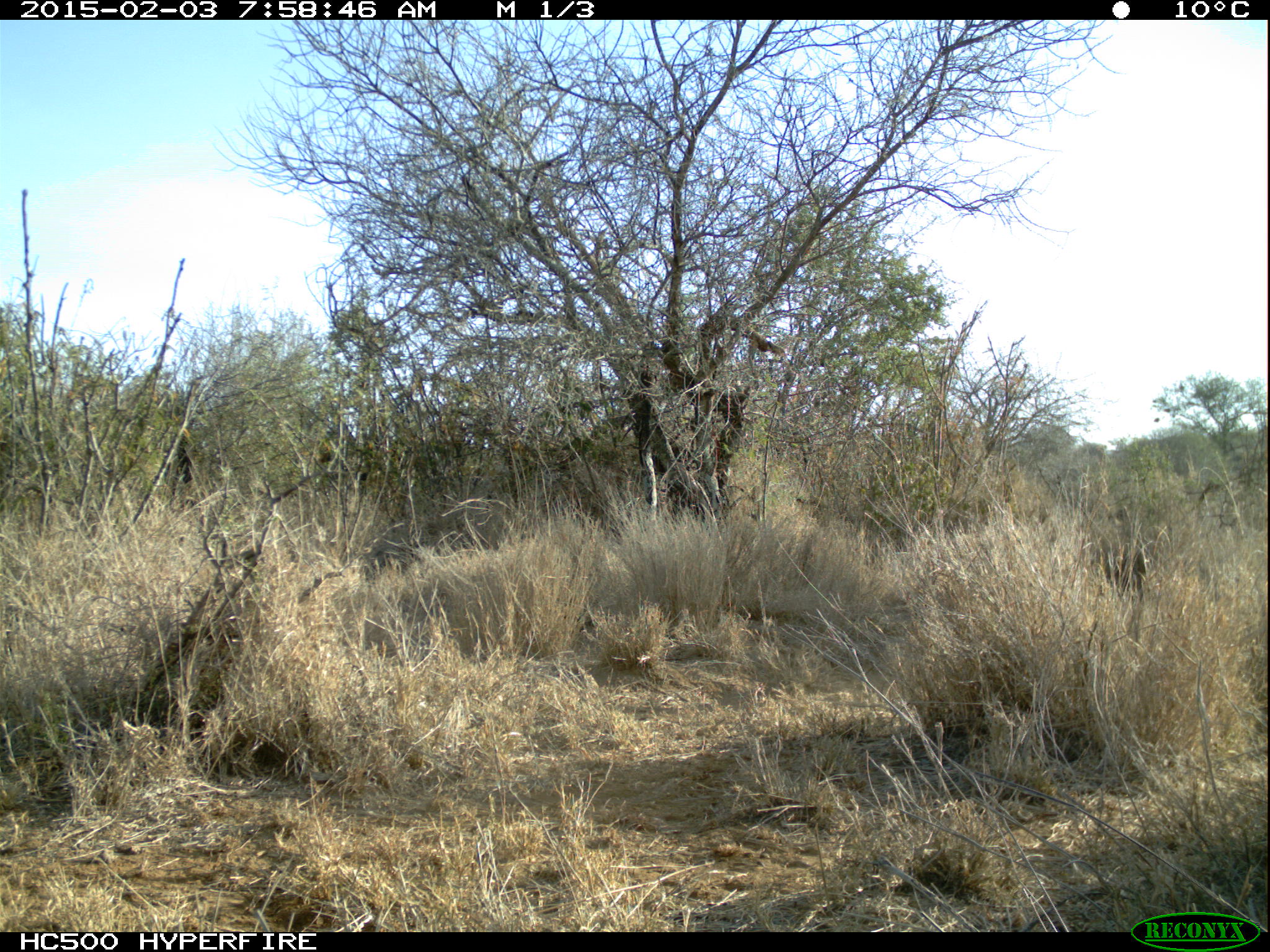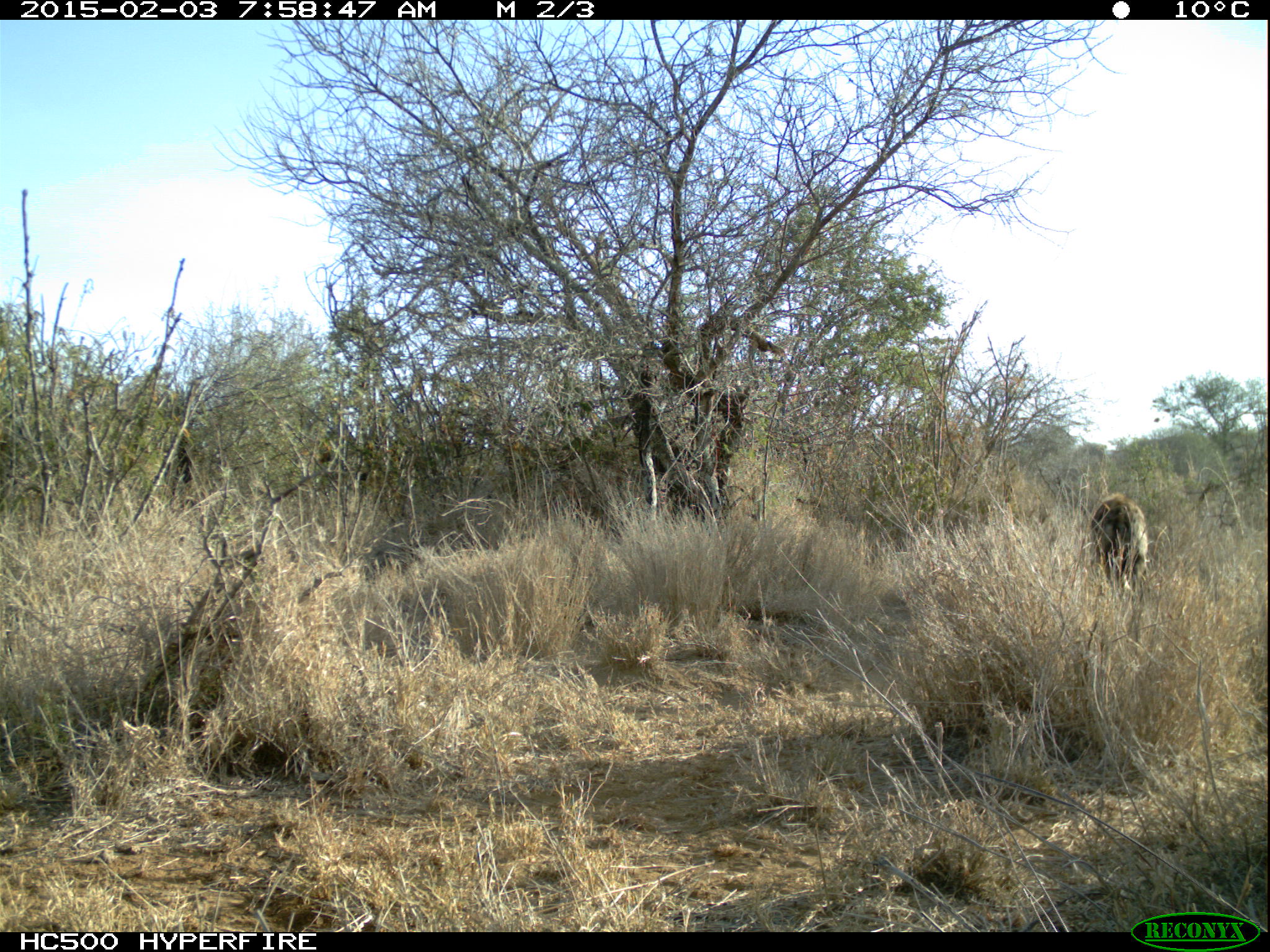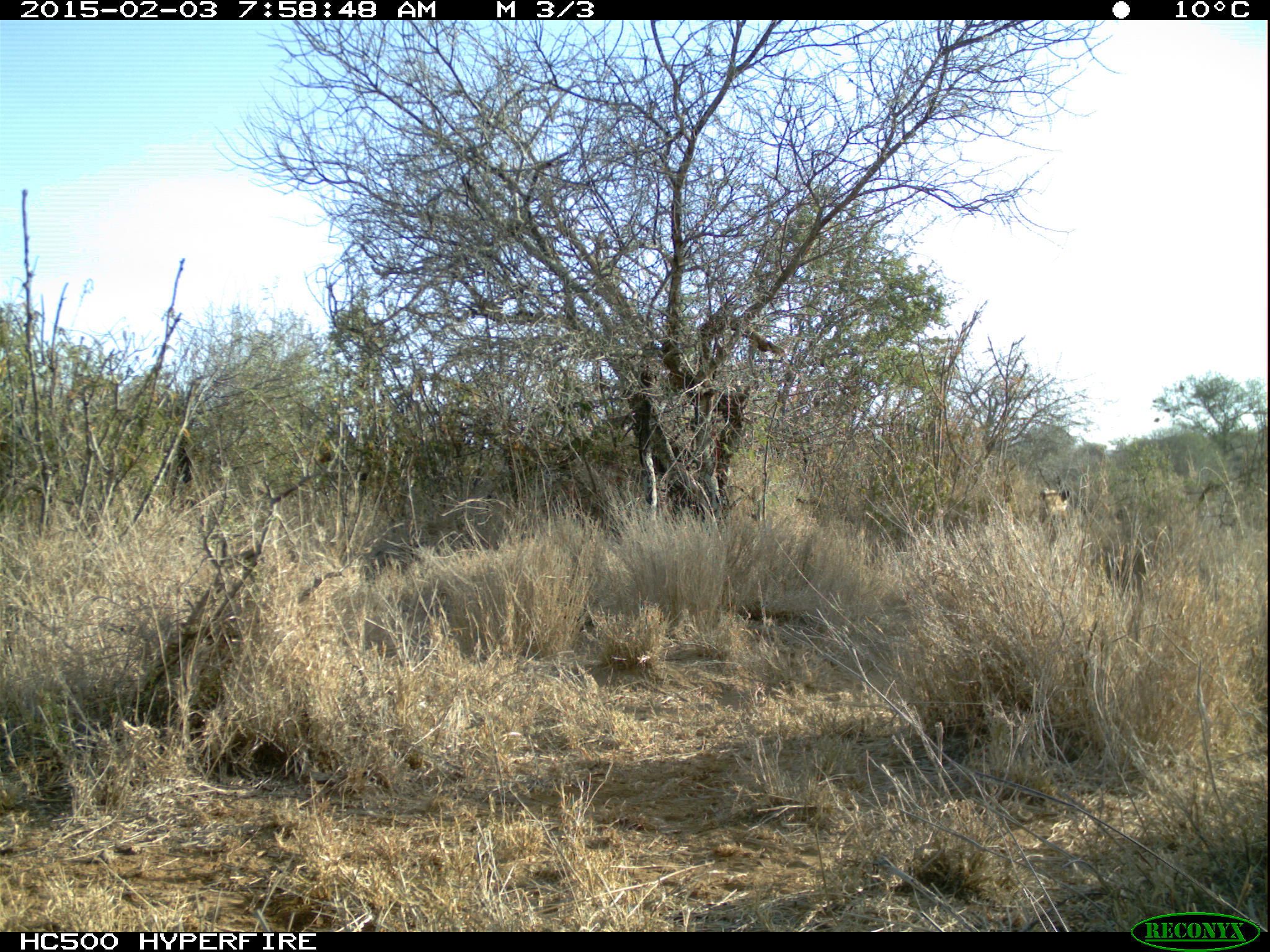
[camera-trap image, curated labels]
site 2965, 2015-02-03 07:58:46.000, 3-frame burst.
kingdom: Animalia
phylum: Chordata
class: Mammalia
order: Carnivora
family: Hyaenidae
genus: Crocuta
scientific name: Crocuta crocuta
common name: spotted hyena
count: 1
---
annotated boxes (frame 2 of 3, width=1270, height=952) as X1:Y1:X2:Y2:
crocuta crocuta: 1091:496:1148:600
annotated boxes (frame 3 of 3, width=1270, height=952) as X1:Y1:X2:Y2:
crocuta crocuta: 1035:487:1077:547